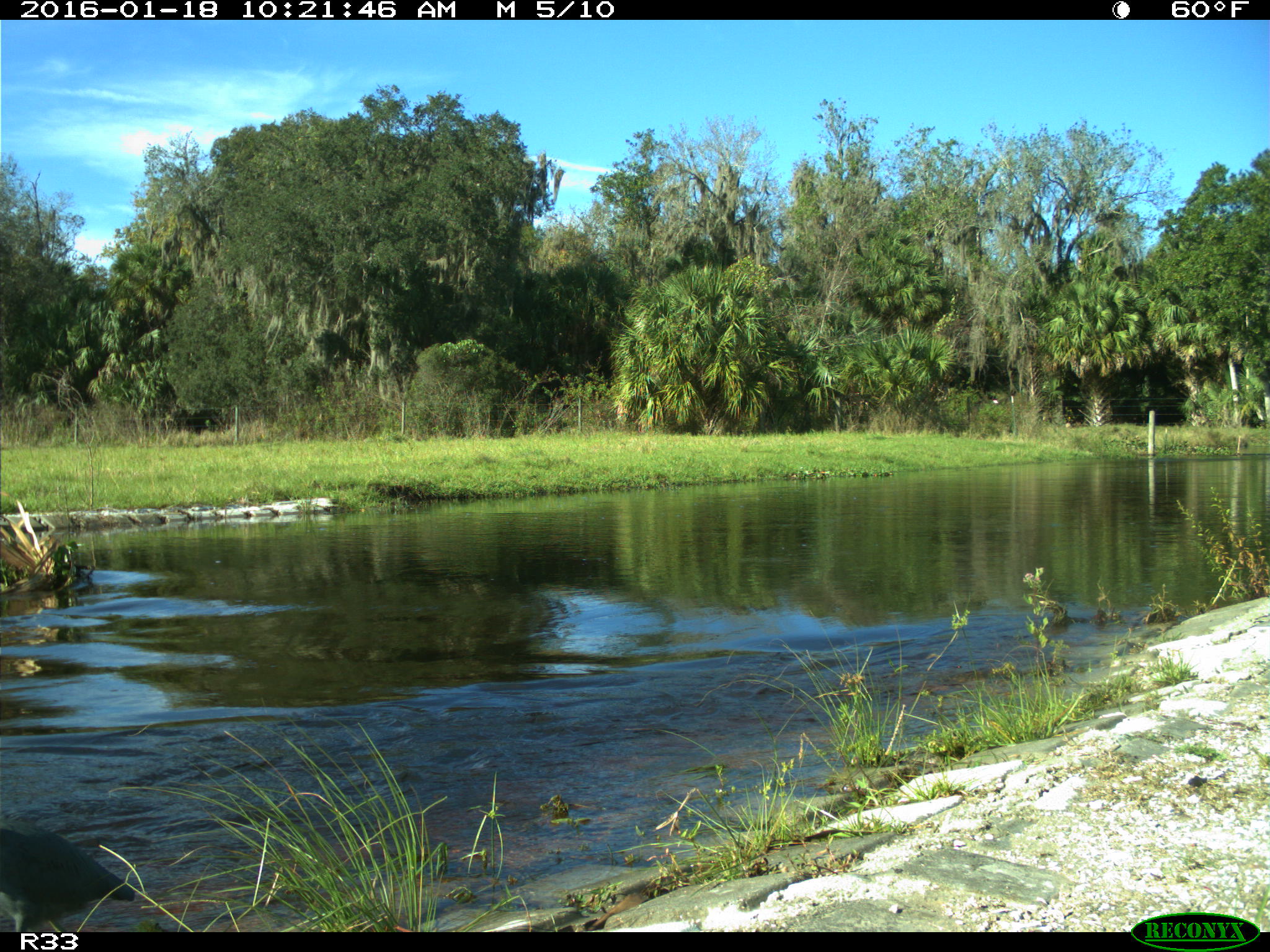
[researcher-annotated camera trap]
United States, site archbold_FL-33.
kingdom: Animalia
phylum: Chordata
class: Aves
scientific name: Aves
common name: birds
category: unidentified bird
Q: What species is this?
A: Unidentified bird (birds) (Aves).